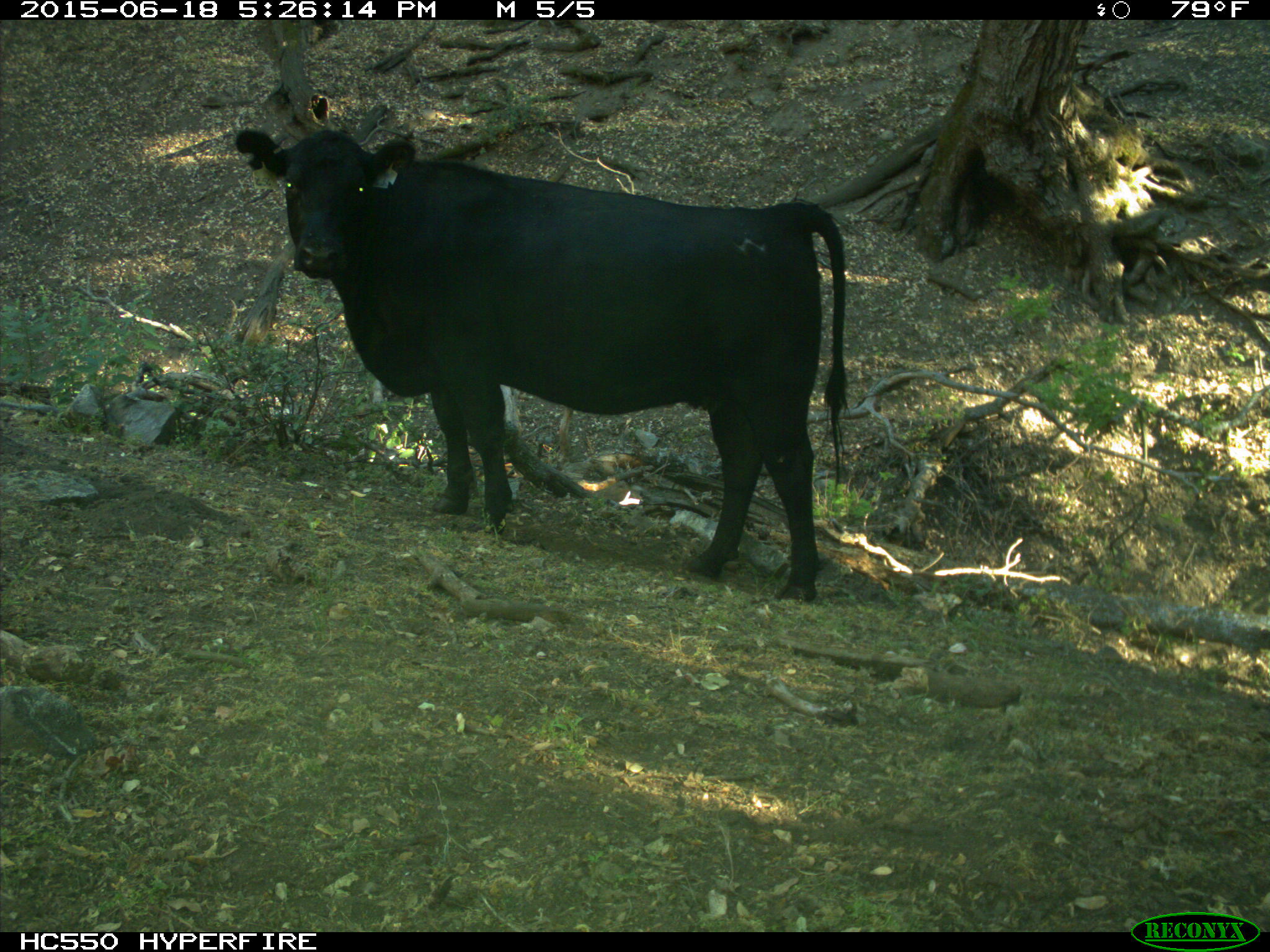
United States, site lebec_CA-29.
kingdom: Animalia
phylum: Chordata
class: Mammalia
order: Artiodactyla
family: Bovidae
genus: Bos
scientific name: Bos taurus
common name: domestic cow